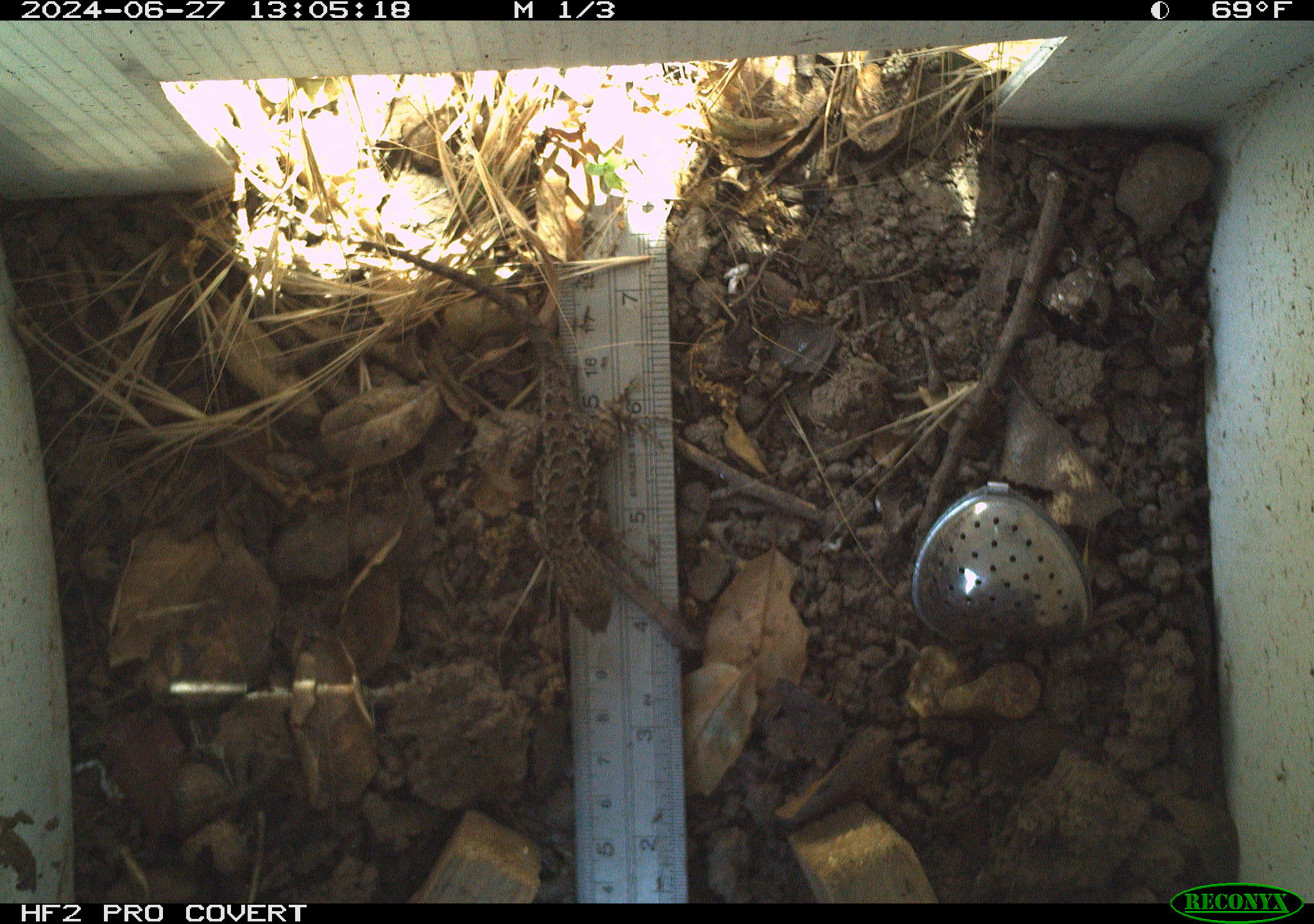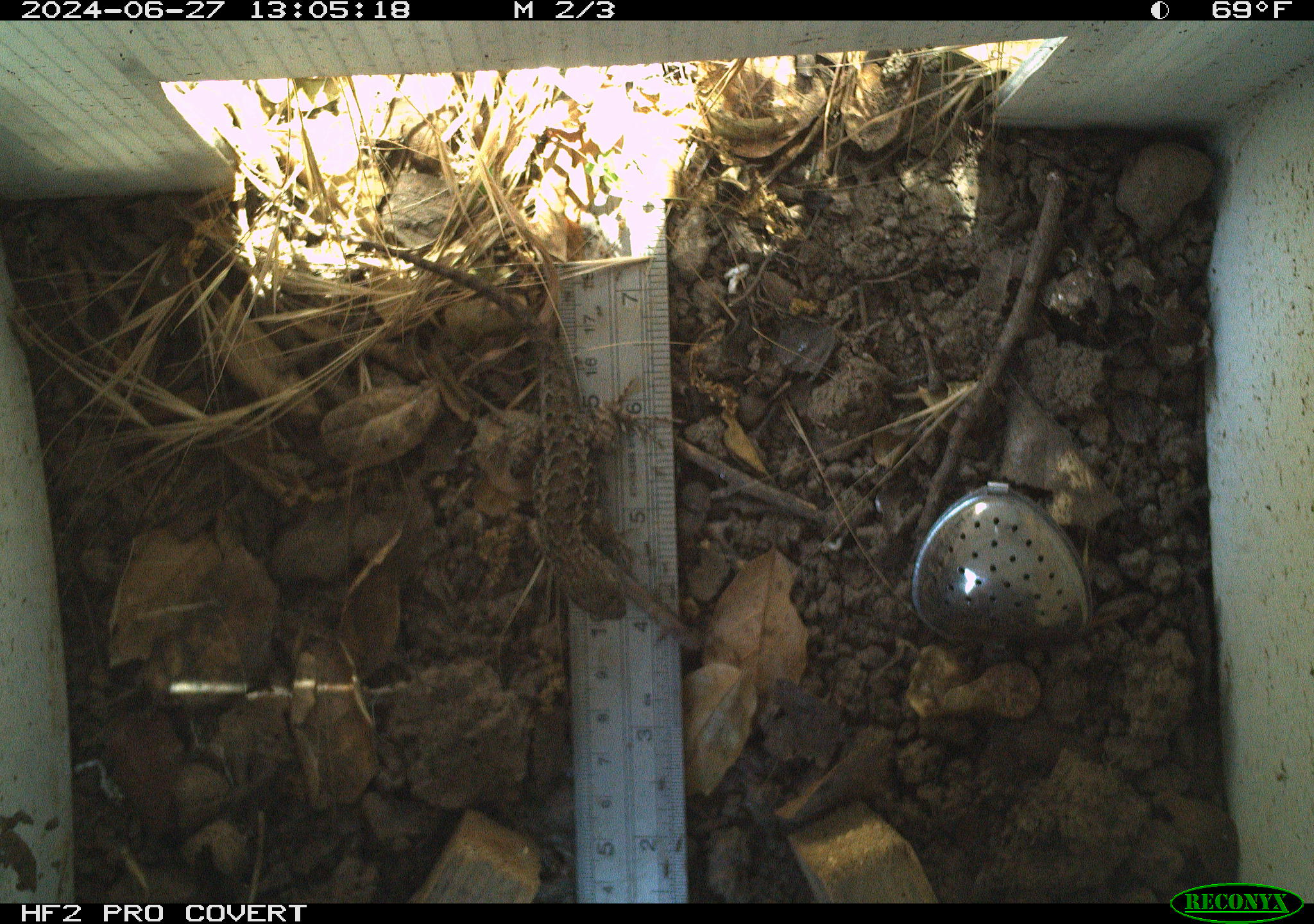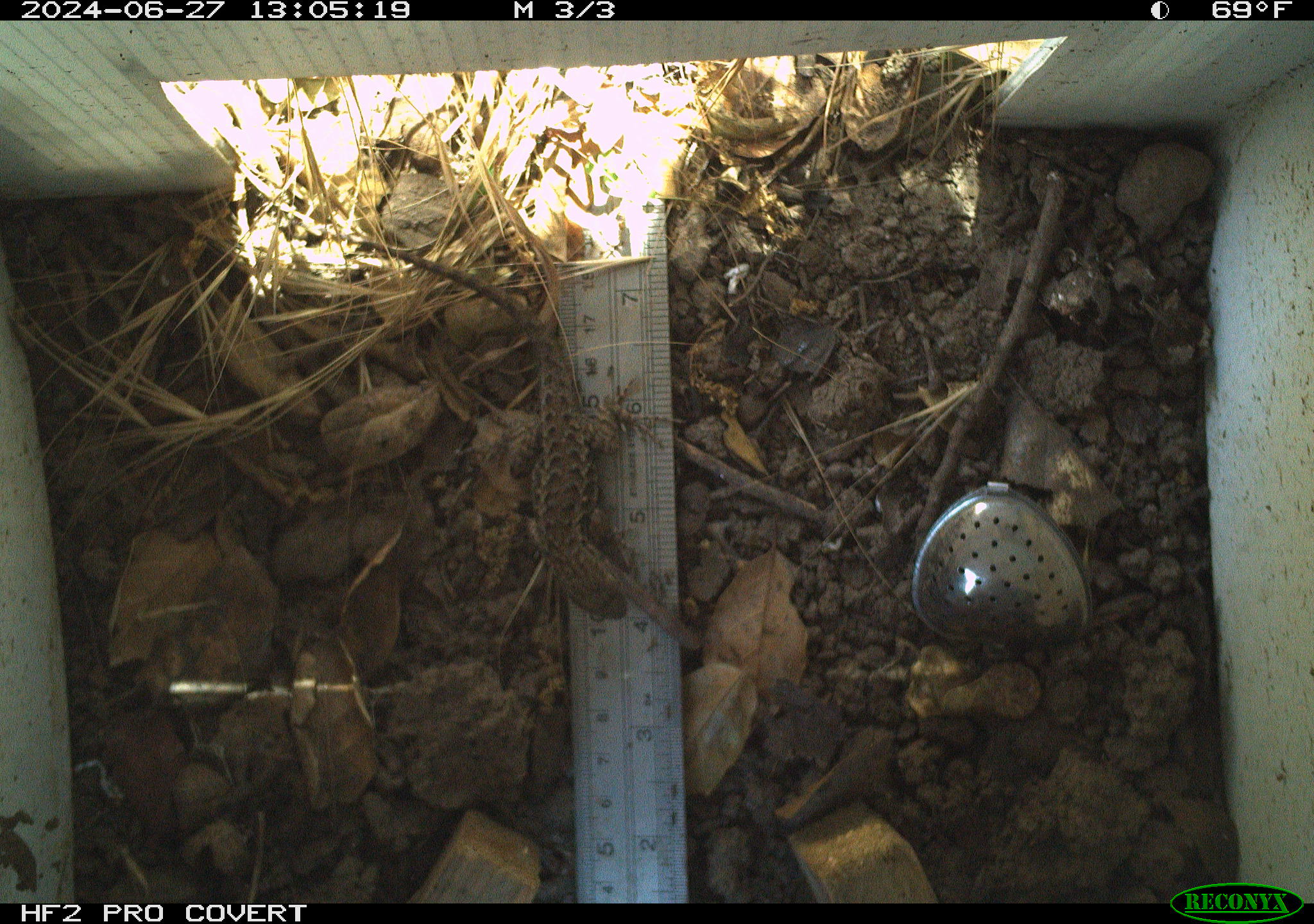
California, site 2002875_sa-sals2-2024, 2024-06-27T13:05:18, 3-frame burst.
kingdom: Animalia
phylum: Chordata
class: Reptilia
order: Squamata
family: Phrynosomatidae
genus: Sceloporus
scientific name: Sceloporus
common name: spiny lizards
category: sceloporus species